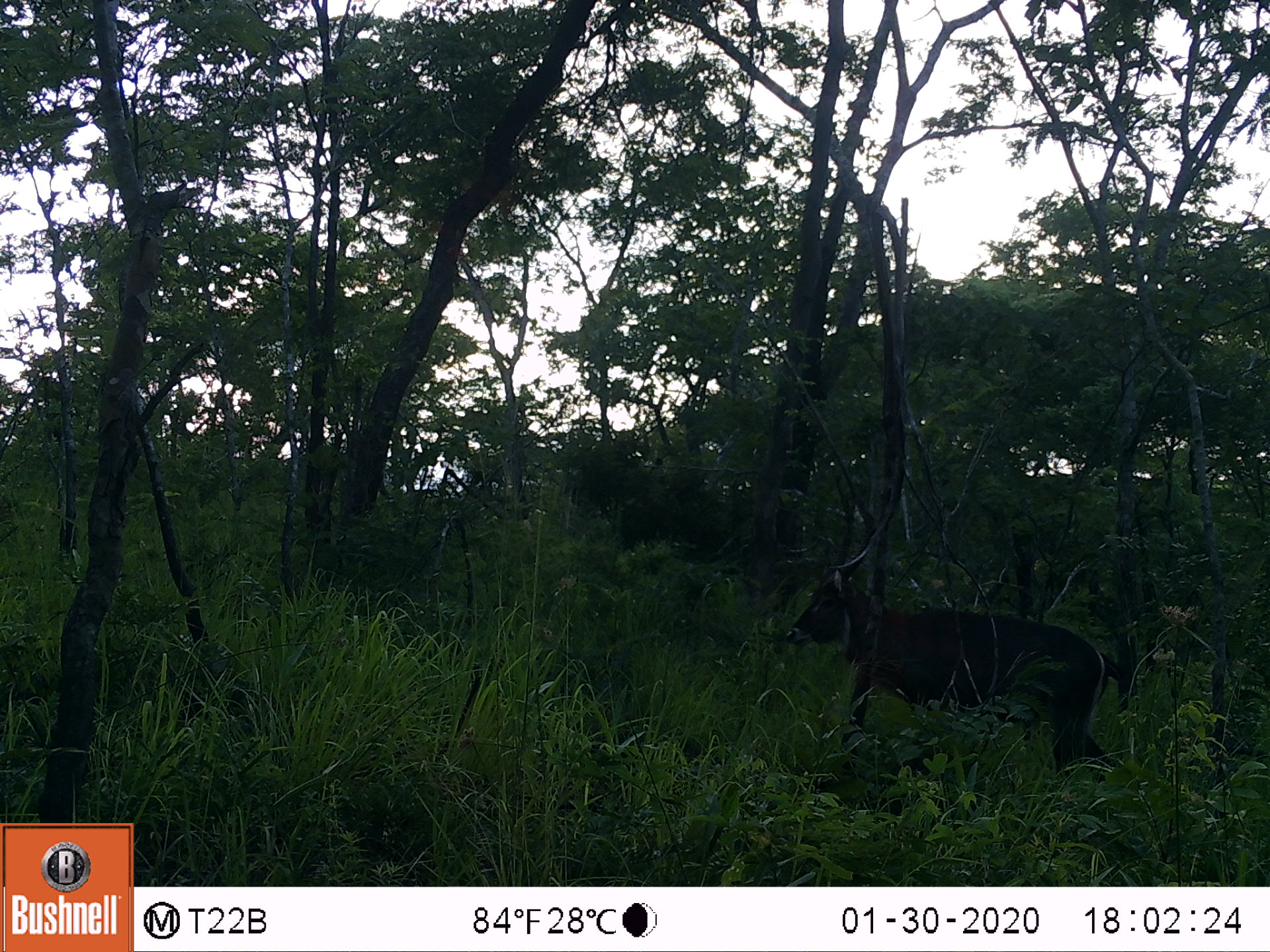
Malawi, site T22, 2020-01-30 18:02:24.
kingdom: Animalia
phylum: Chordata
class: Mammalia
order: Artiodactyla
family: Bovidae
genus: Kobus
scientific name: Kobus ellipsiprymnus ellipsiprymnus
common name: common waterbuck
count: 1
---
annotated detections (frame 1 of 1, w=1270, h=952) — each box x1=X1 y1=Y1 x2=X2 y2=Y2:
common waterbuck: x1=789 y1=537 x2=1121 y2=784